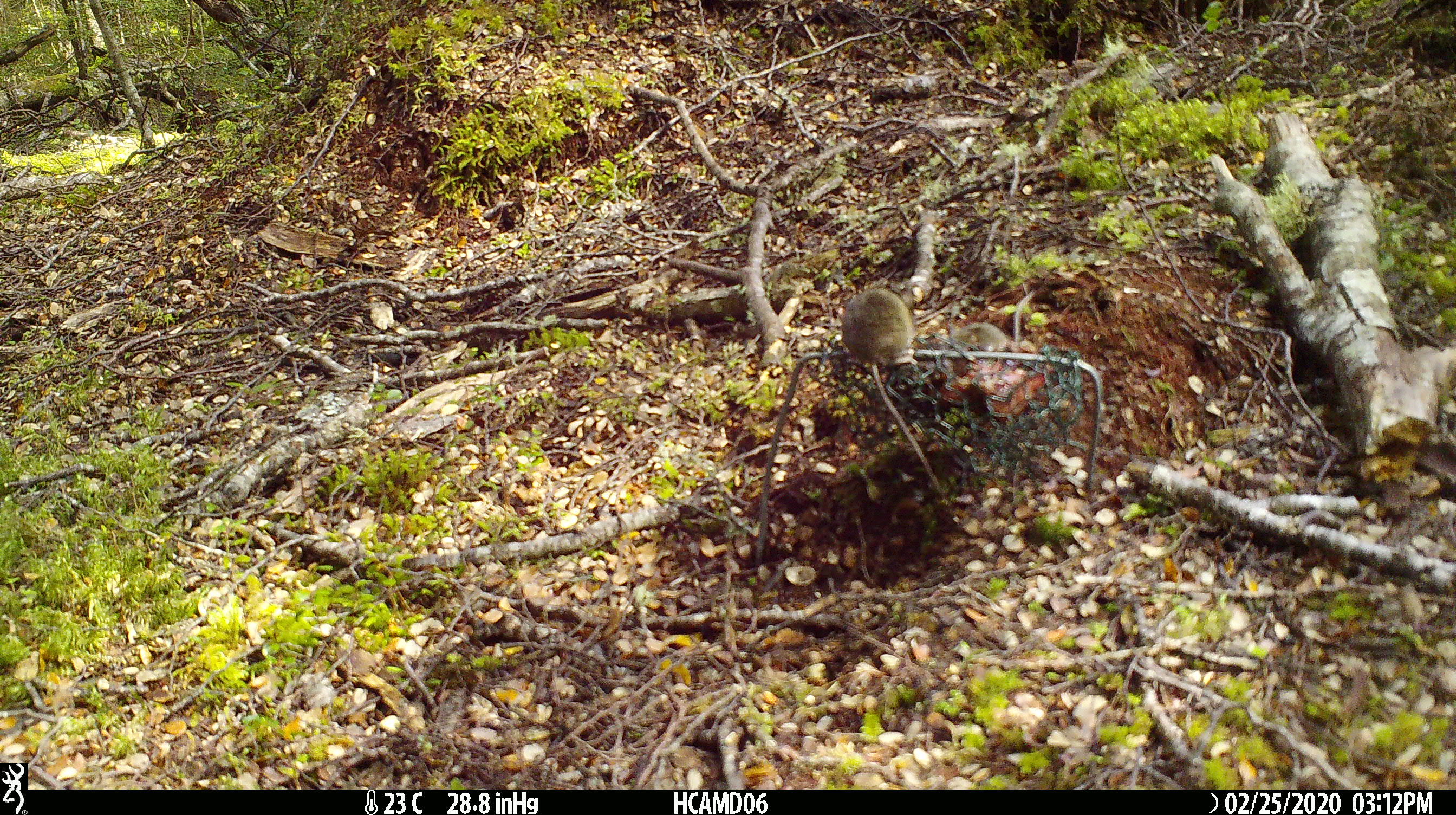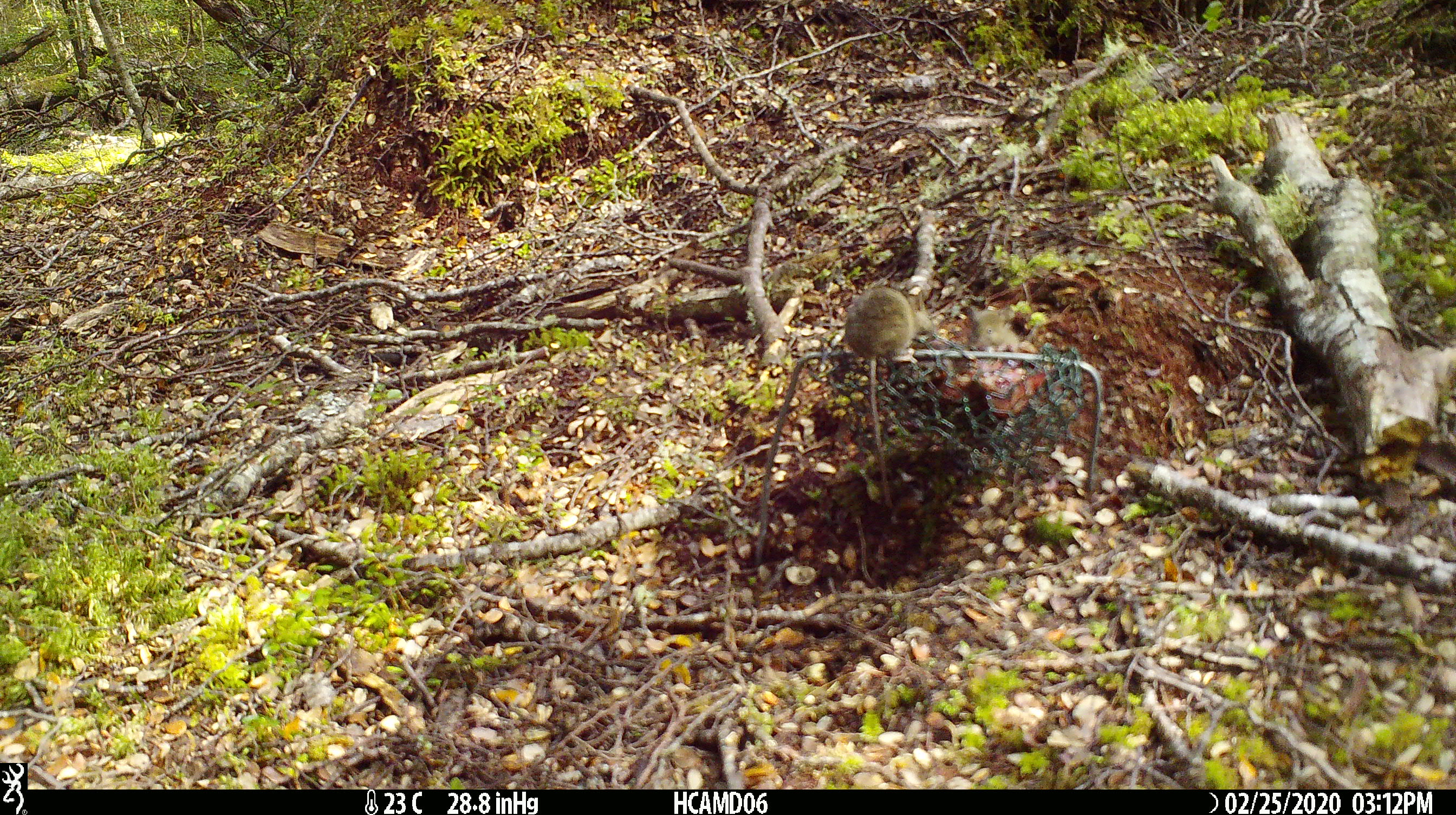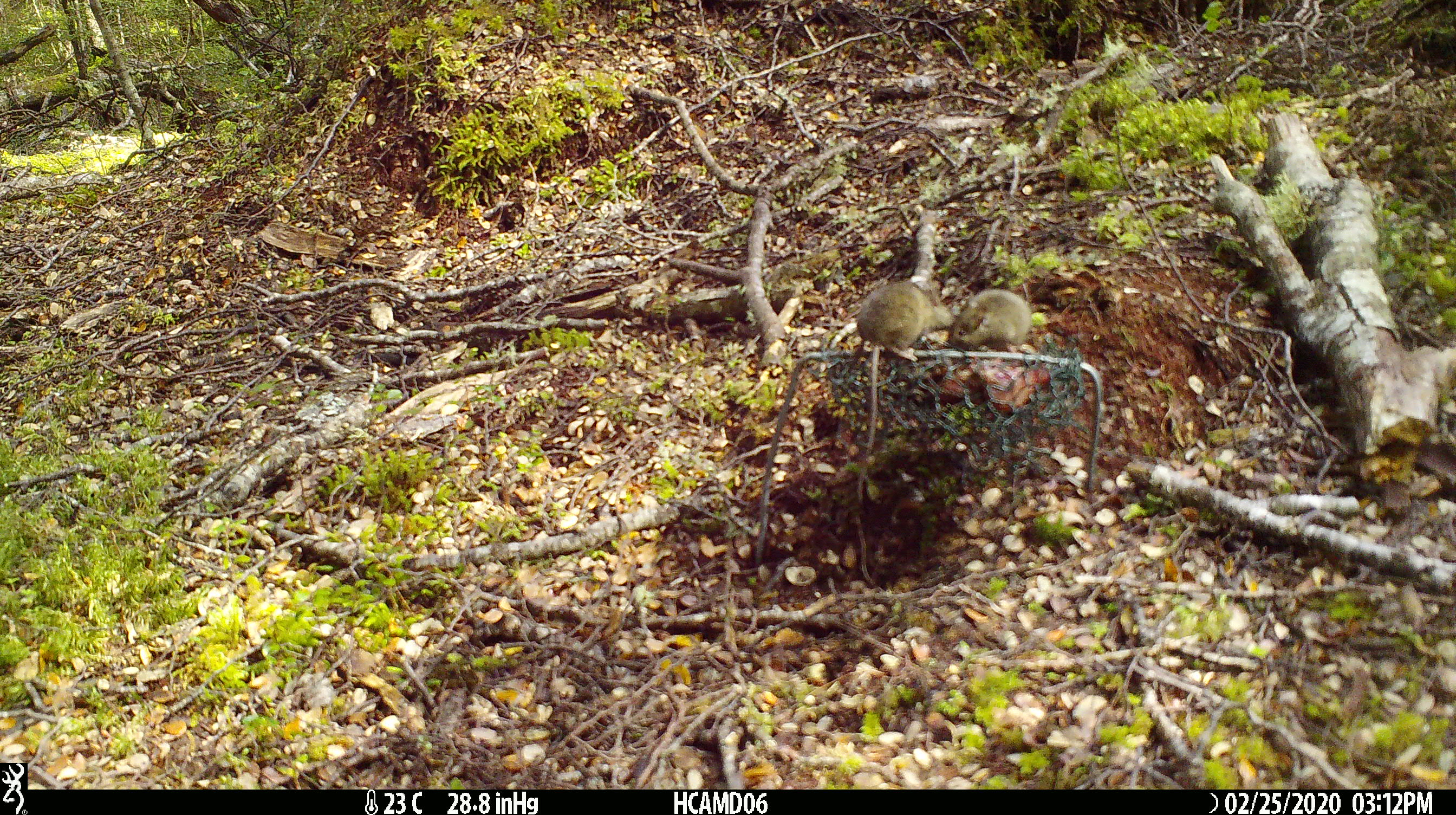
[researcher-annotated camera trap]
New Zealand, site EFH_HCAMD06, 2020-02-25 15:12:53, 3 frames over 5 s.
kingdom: Animalia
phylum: Chordata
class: Mammalia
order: Rodentia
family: Muridae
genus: Mus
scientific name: Mus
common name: mouse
Mouse (Mus).